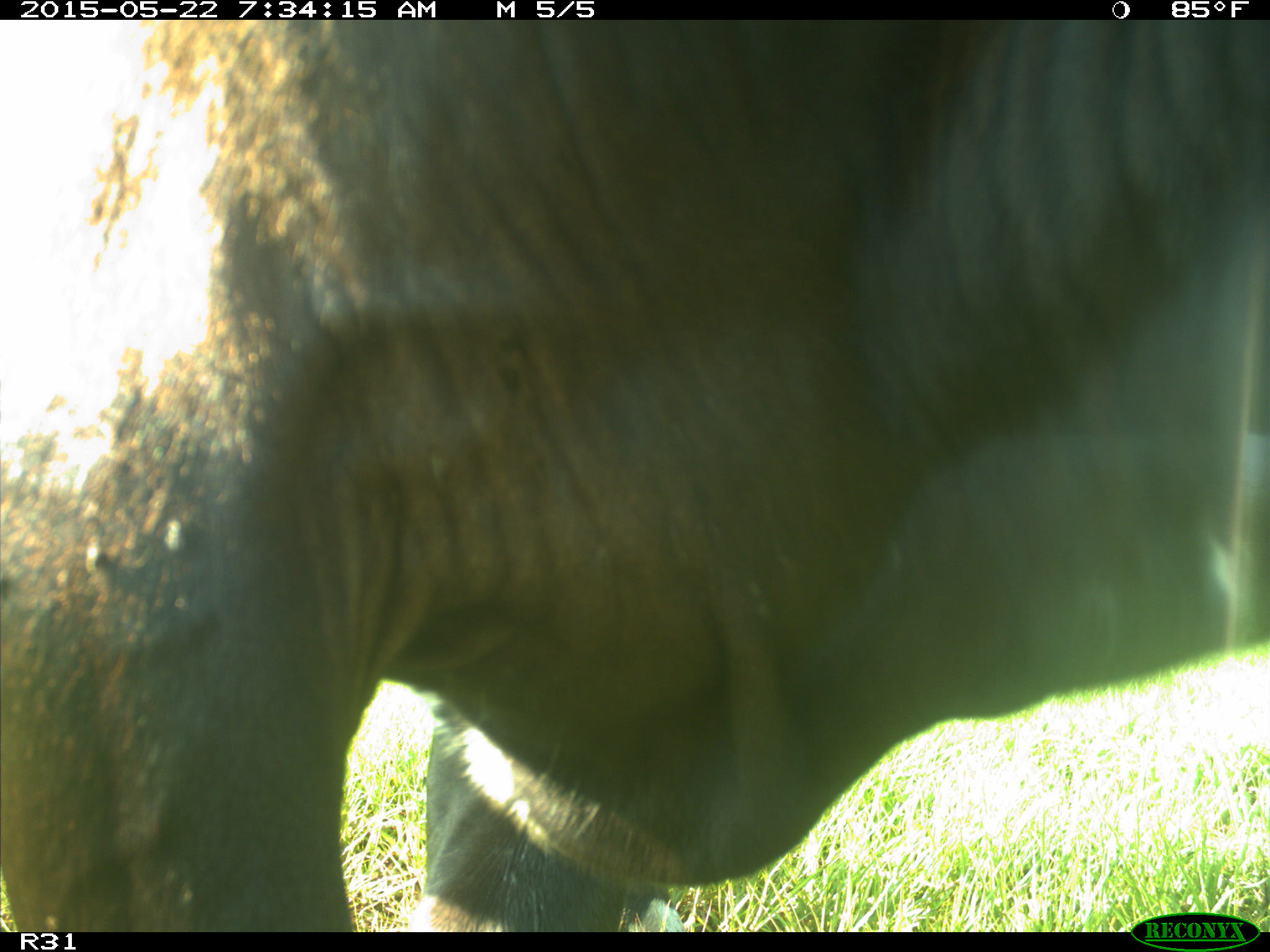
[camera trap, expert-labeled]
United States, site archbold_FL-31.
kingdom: Animalia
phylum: Chordata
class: Mammalia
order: Artiodactyla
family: Bovidae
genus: Bos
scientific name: Bos taurus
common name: domestic cow